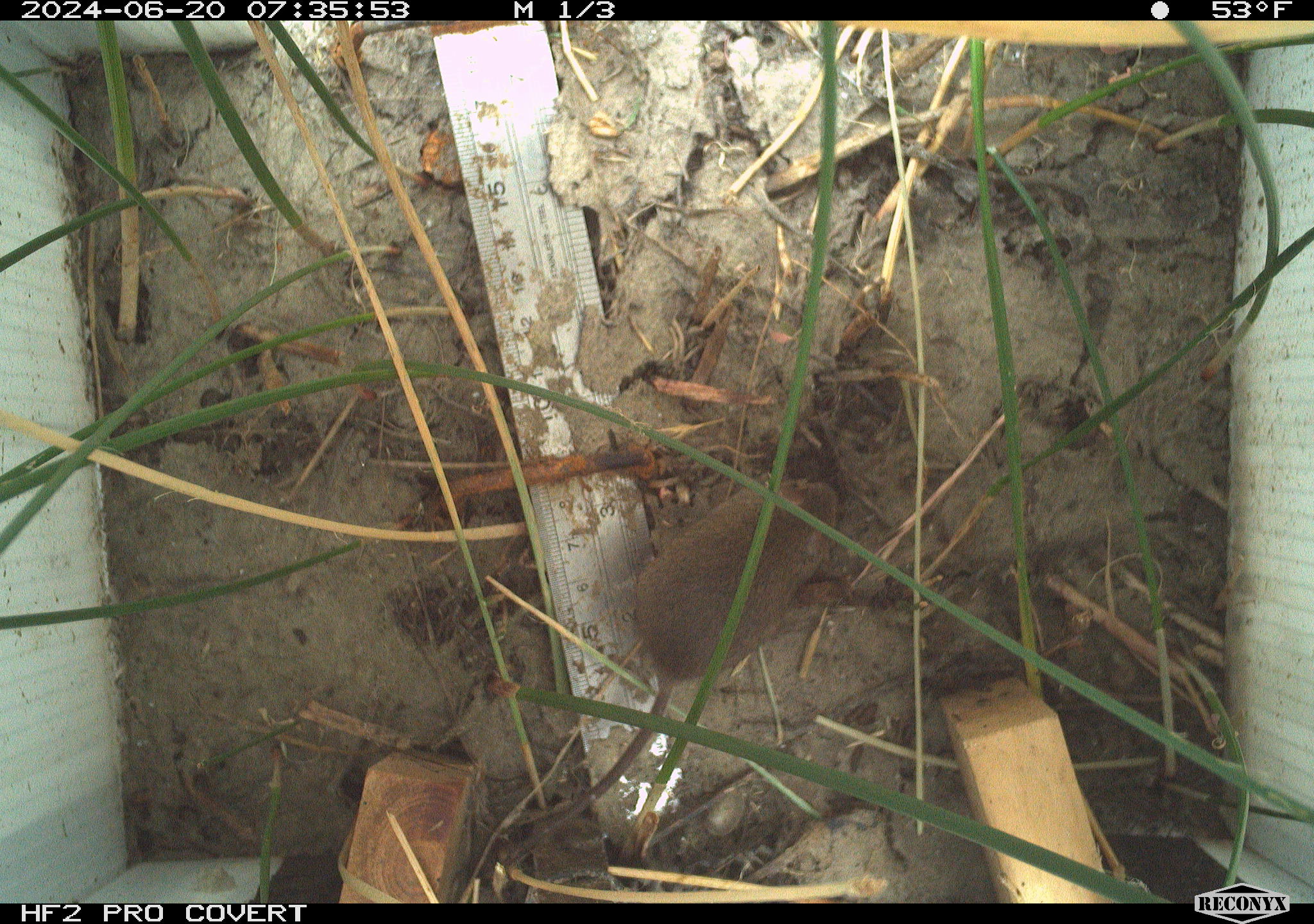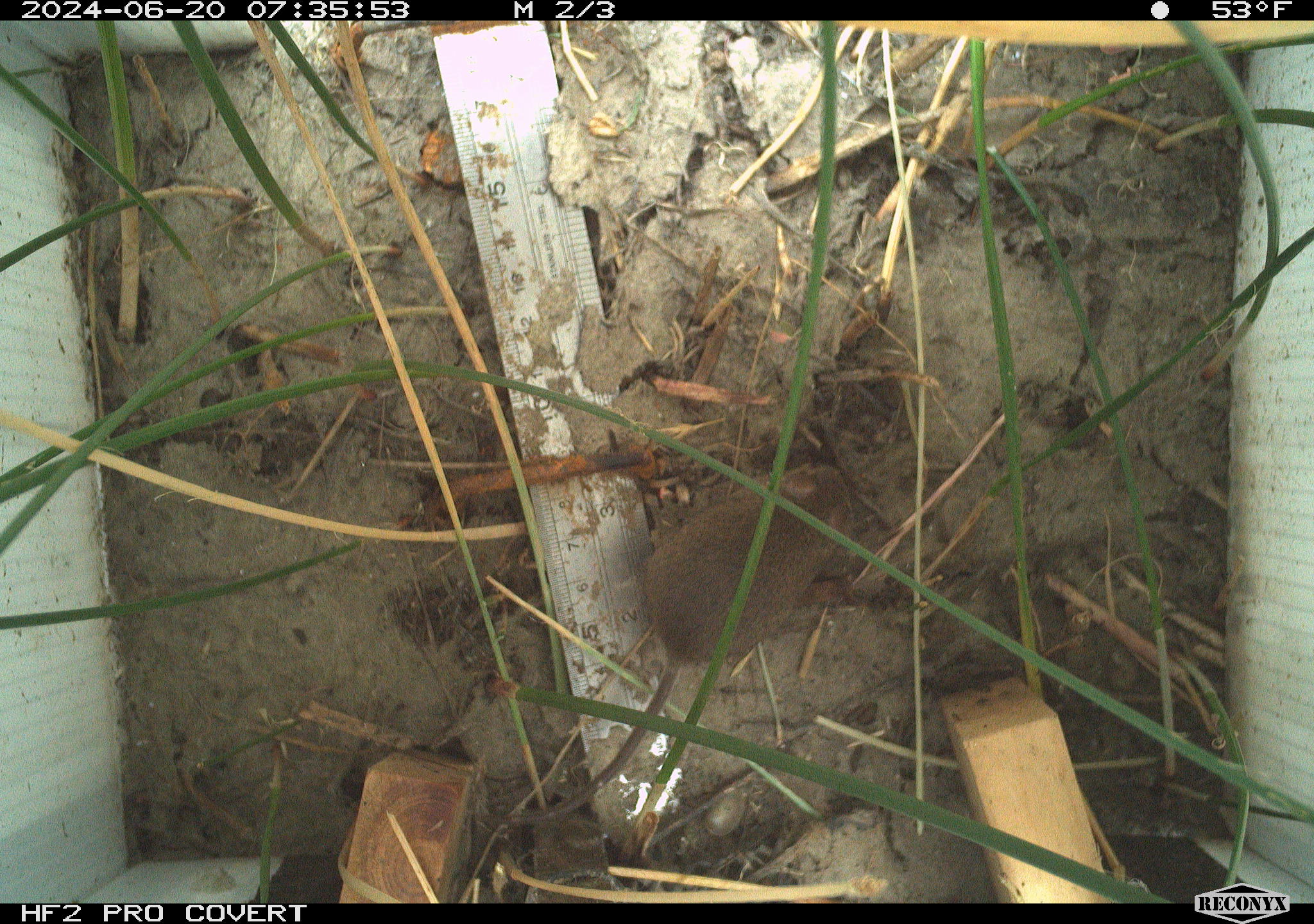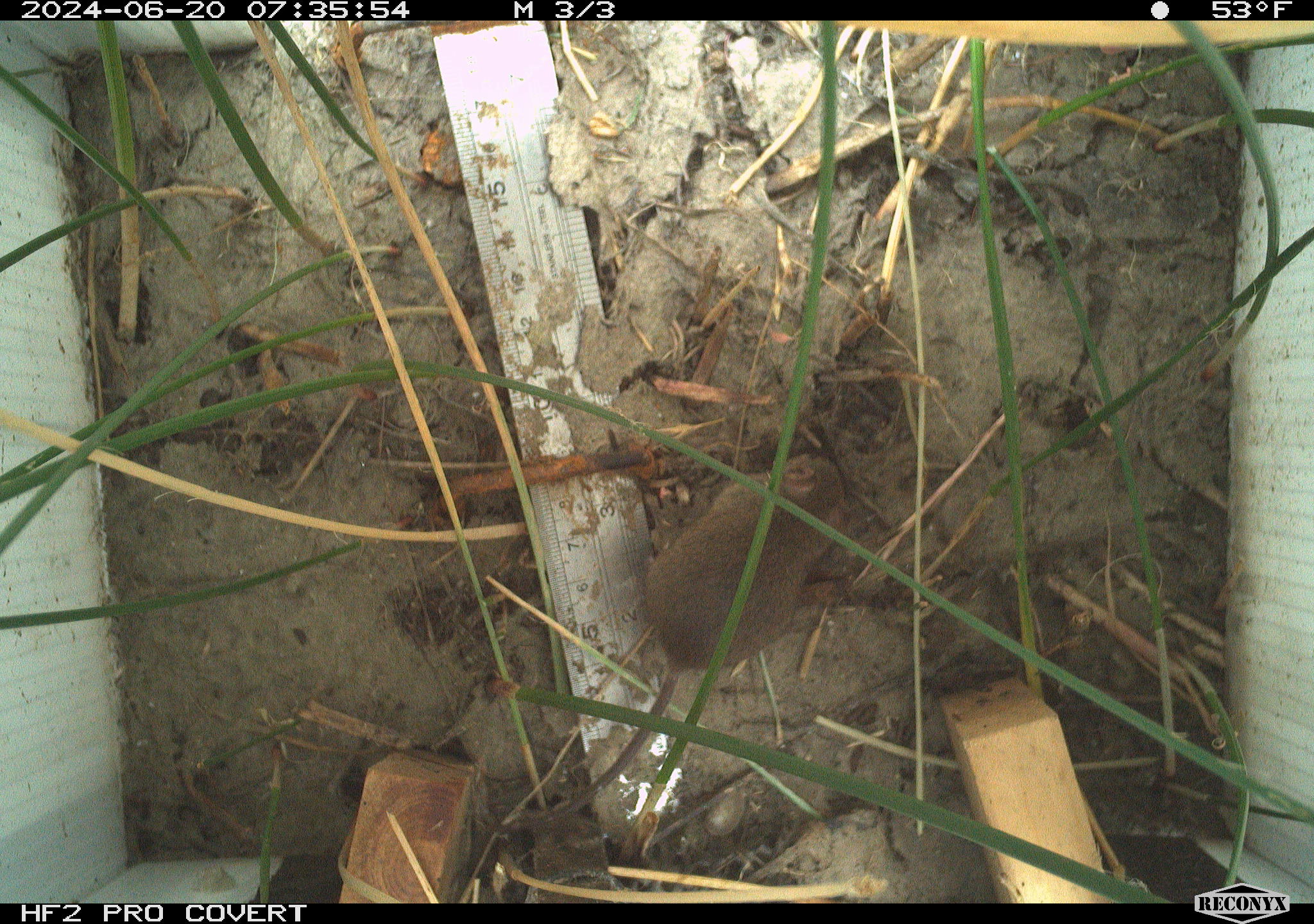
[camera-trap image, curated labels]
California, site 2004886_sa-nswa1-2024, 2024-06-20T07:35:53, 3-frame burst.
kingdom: Animalia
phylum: Chordata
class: Mammalia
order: Rodentia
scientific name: Rodentia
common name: rodent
Rodent (Rodentia).